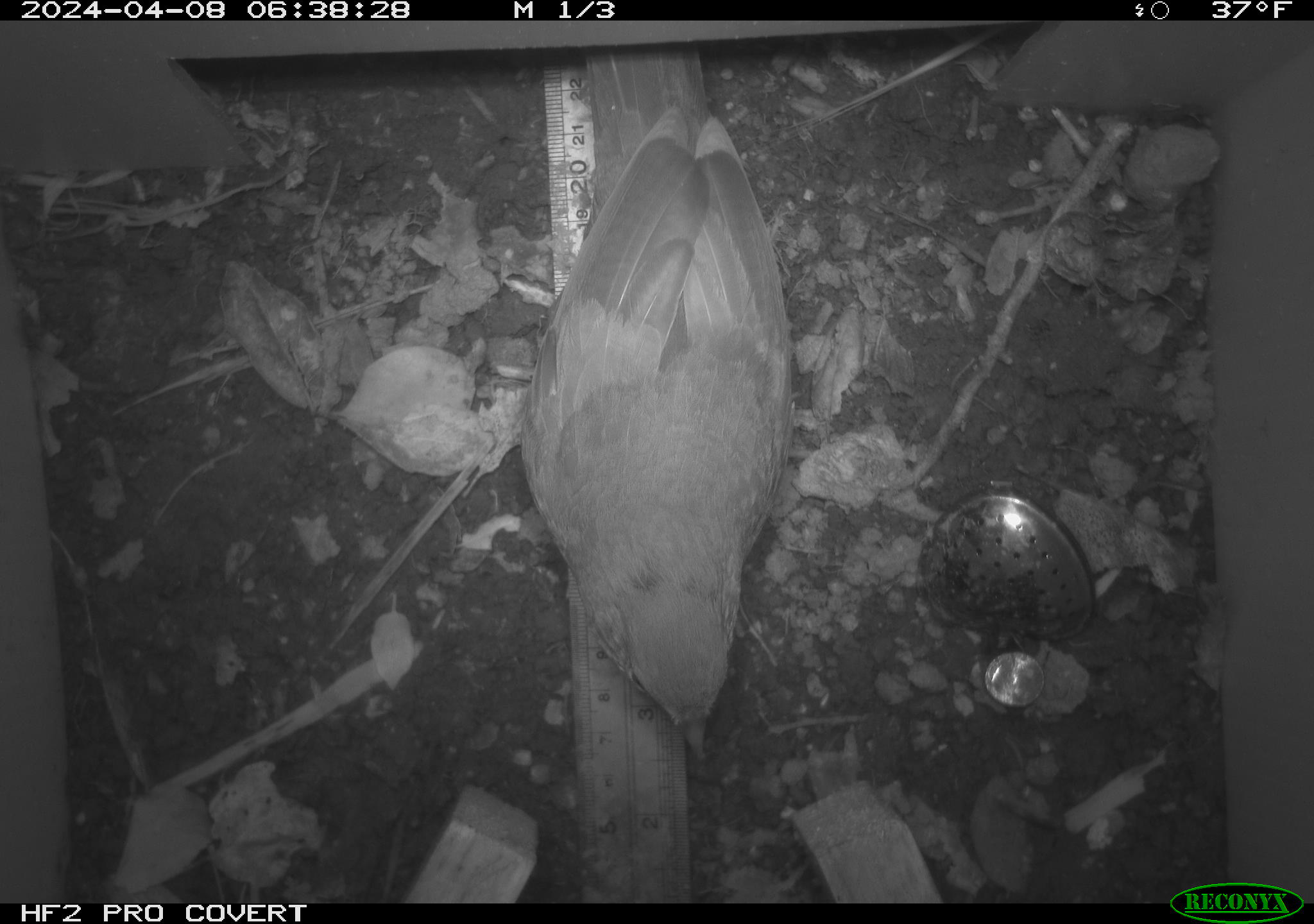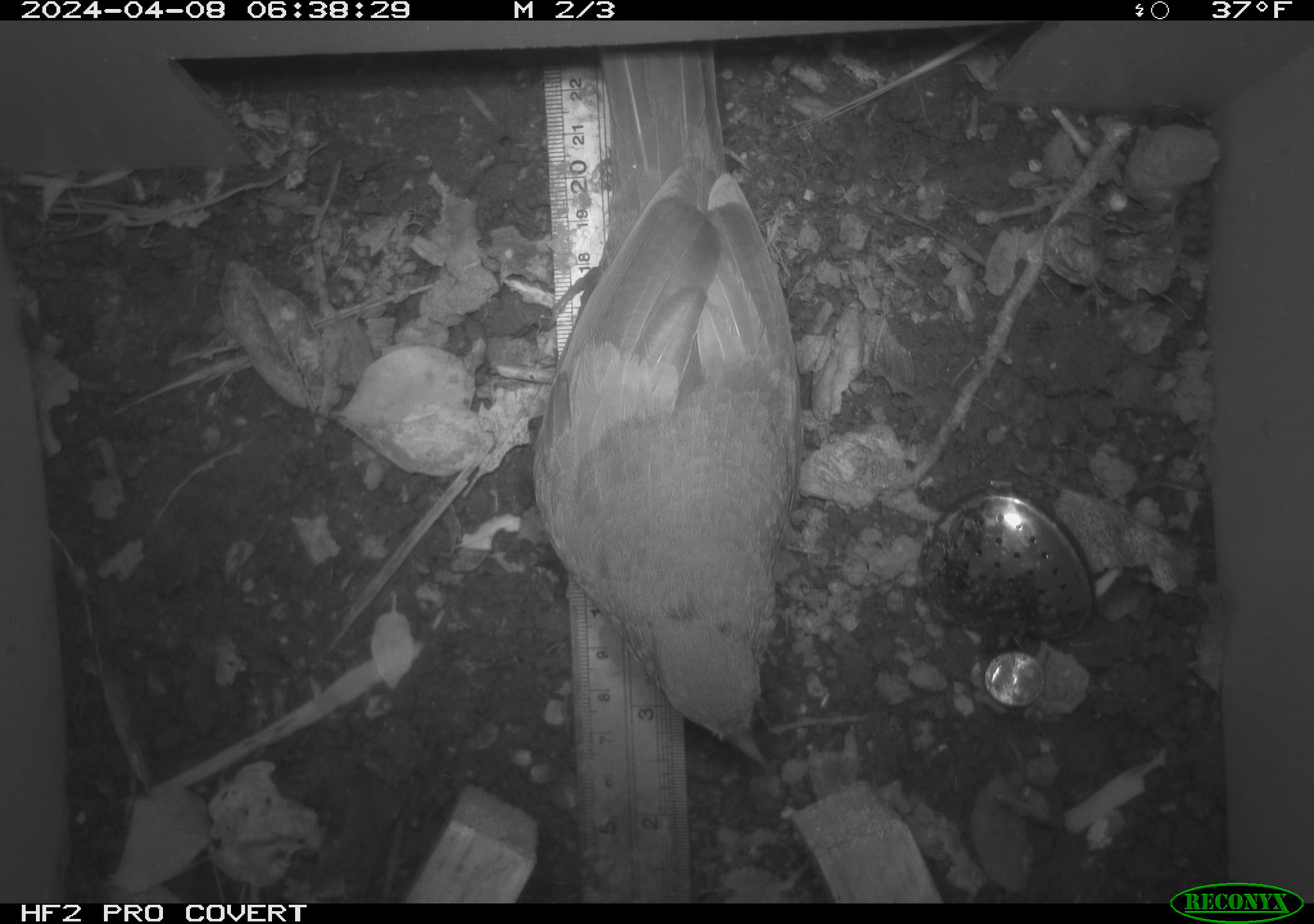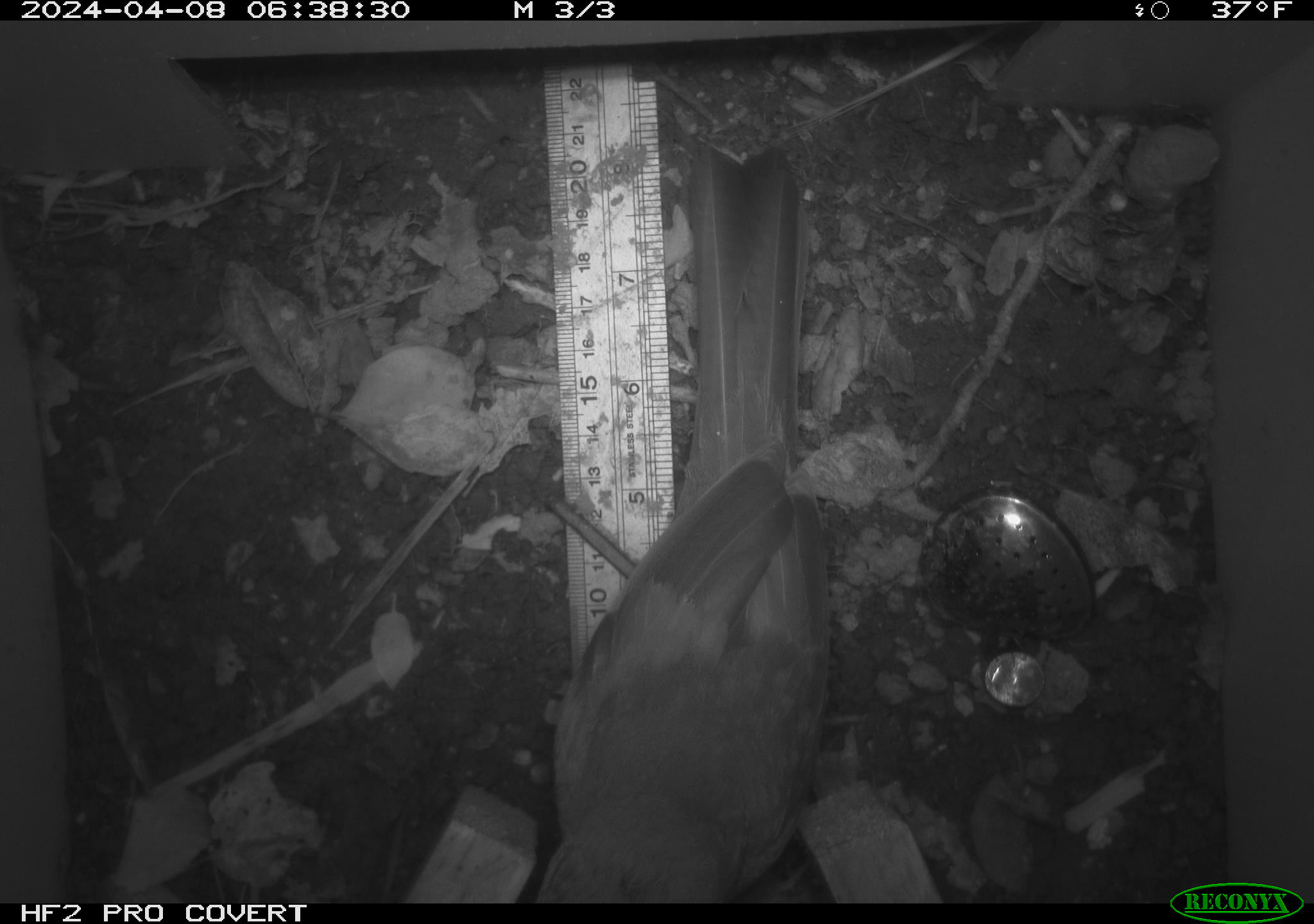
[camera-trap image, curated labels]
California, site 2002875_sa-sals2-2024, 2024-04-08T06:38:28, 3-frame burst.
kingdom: Animalia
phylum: Chordata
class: Aves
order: Passeriformes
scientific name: Passeriformes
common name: passerines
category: passeriformes order